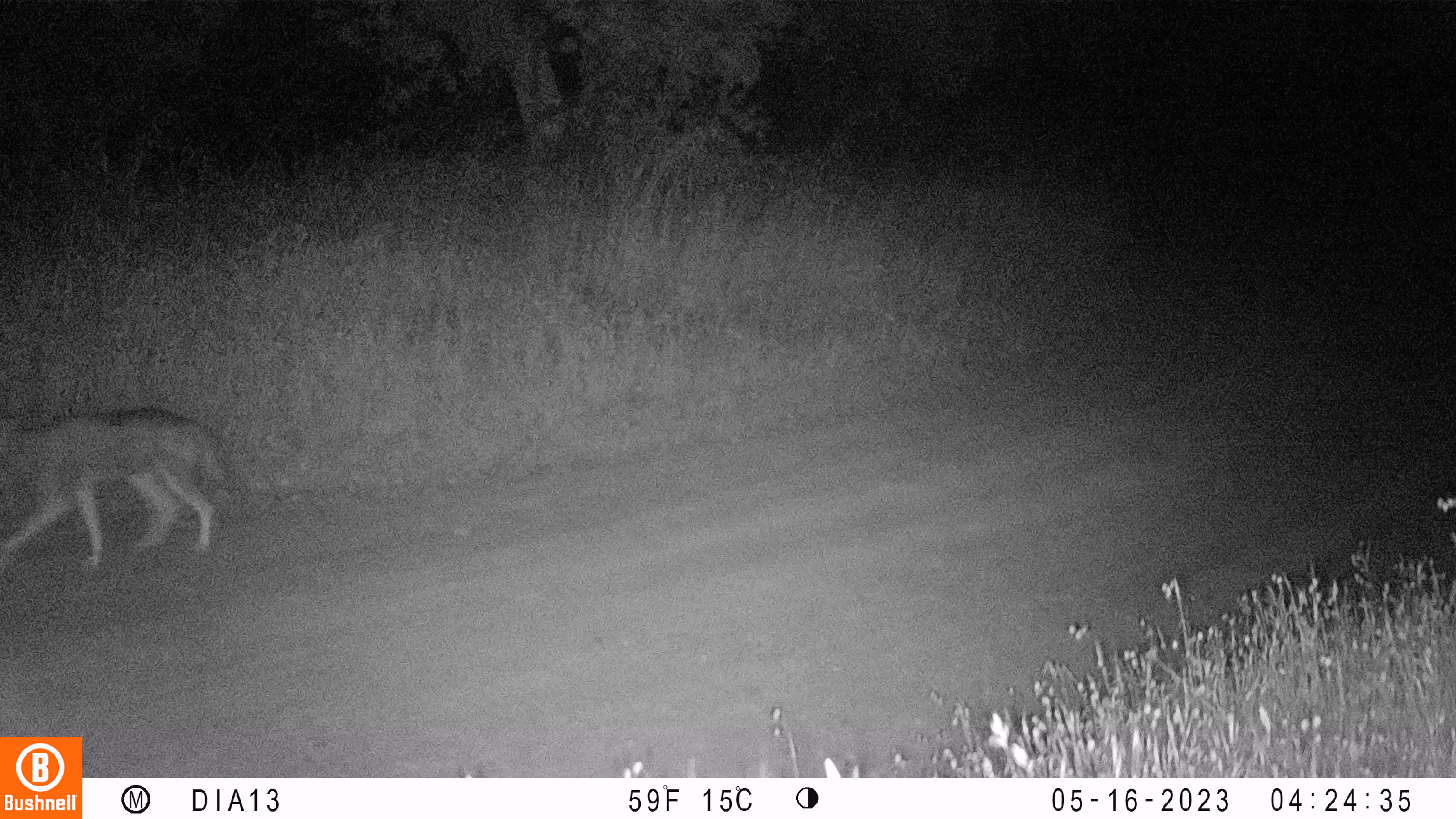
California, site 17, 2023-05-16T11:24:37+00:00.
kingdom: Animalia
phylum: Chordata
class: Mammalia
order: Carnivora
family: Canidae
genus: Canis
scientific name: Canis latrans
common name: coyote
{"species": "coyote (Canis latrans)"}